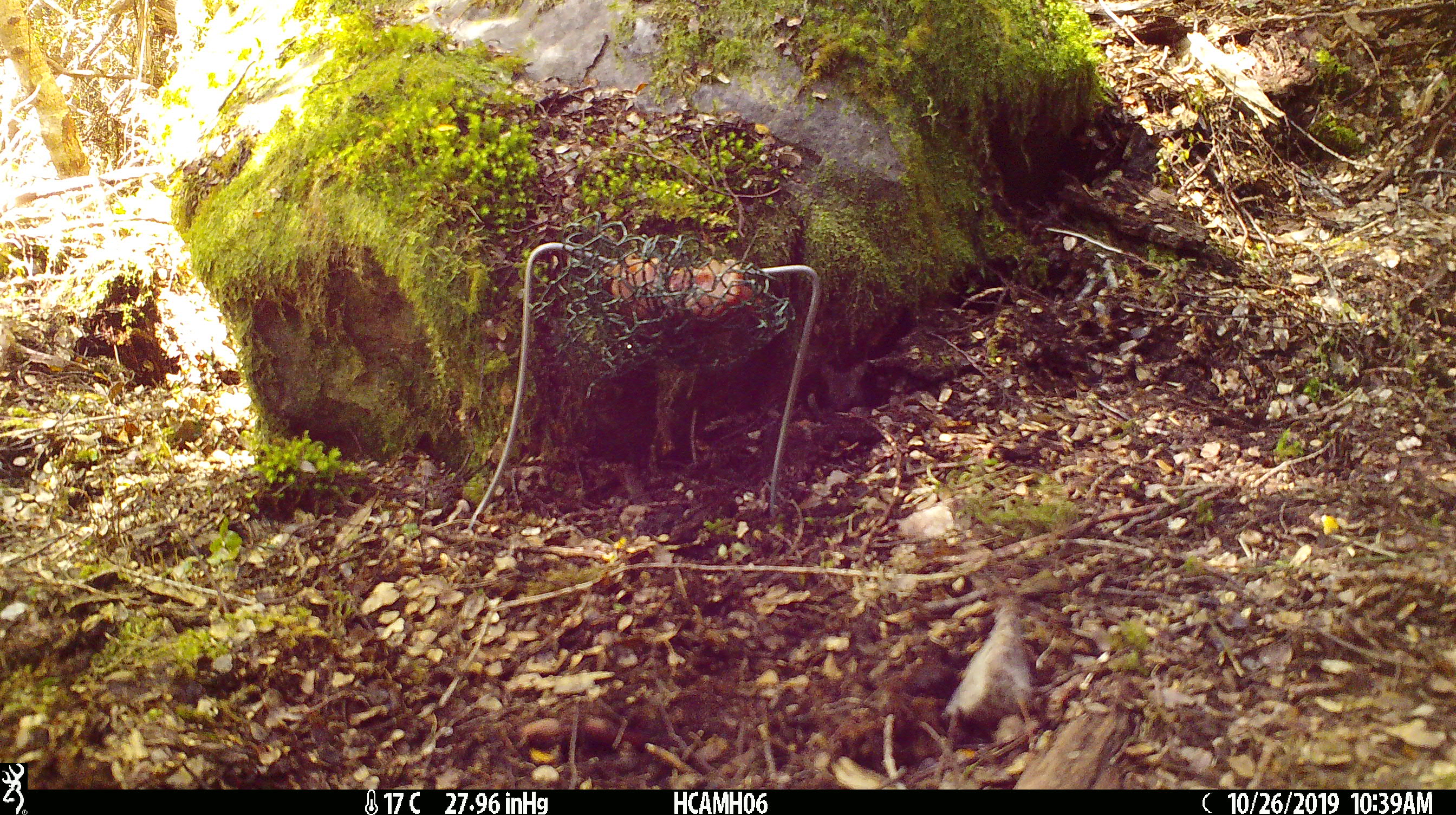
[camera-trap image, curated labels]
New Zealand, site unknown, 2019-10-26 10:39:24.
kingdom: Animalia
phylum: Chordata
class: Mammalia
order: Rodentia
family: Muridae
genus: Mus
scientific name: Mus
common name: mouse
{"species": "mouse (Mus)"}